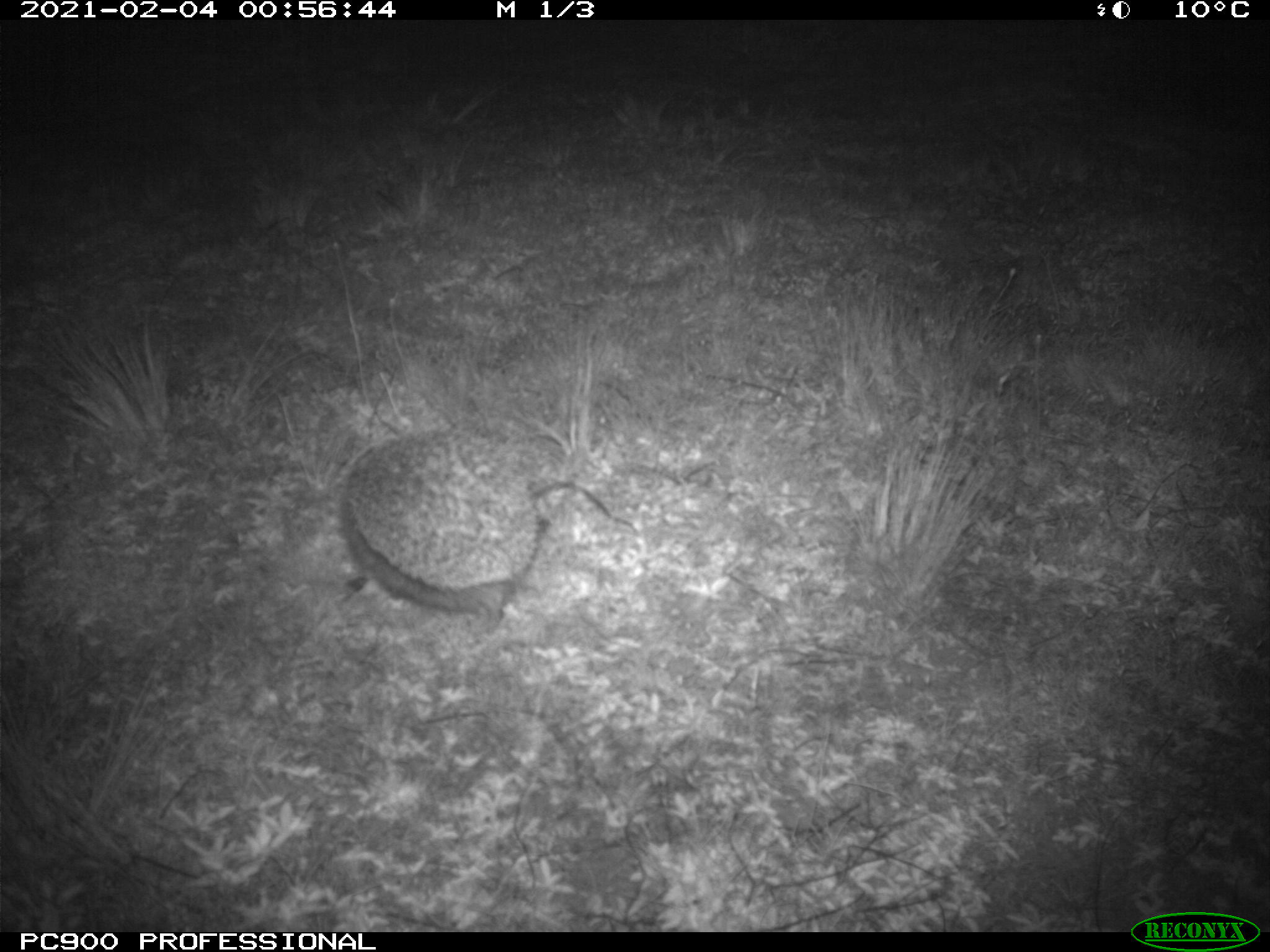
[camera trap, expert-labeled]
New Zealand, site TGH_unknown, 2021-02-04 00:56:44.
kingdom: Animalia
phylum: Chordata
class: Mammalia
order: Eulipotyphla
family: Erinaceidae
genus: Erinaceus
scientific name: Erinaceus europaeus europaeus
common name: european hedgehog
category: hedgehog